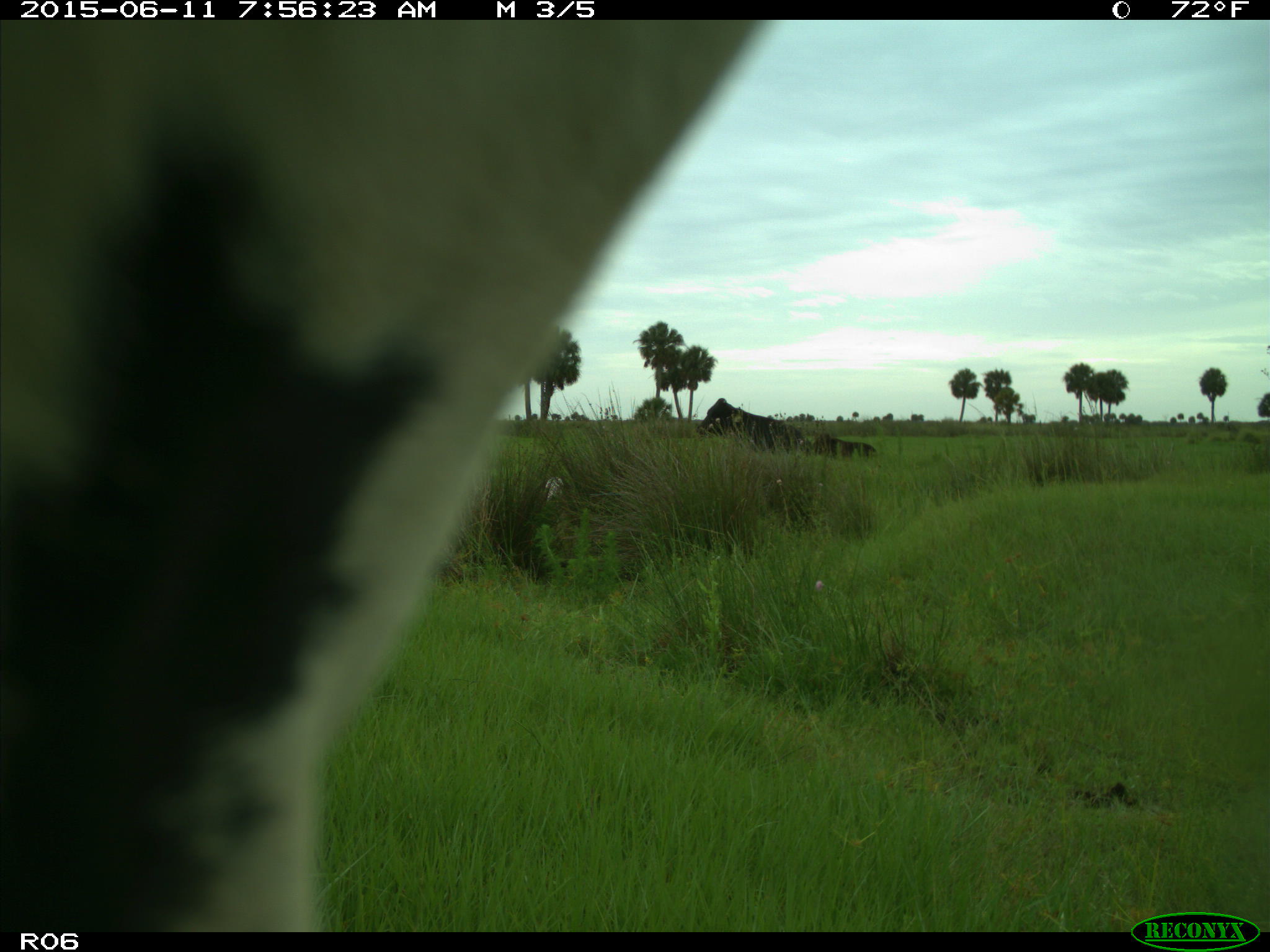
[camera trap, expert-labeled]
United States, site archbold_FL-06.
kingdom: Animalia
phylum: Chordata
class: Mammalia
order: Artiodactyla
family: Bovidae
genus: Bos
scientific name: Bos taurus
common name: domestic cow